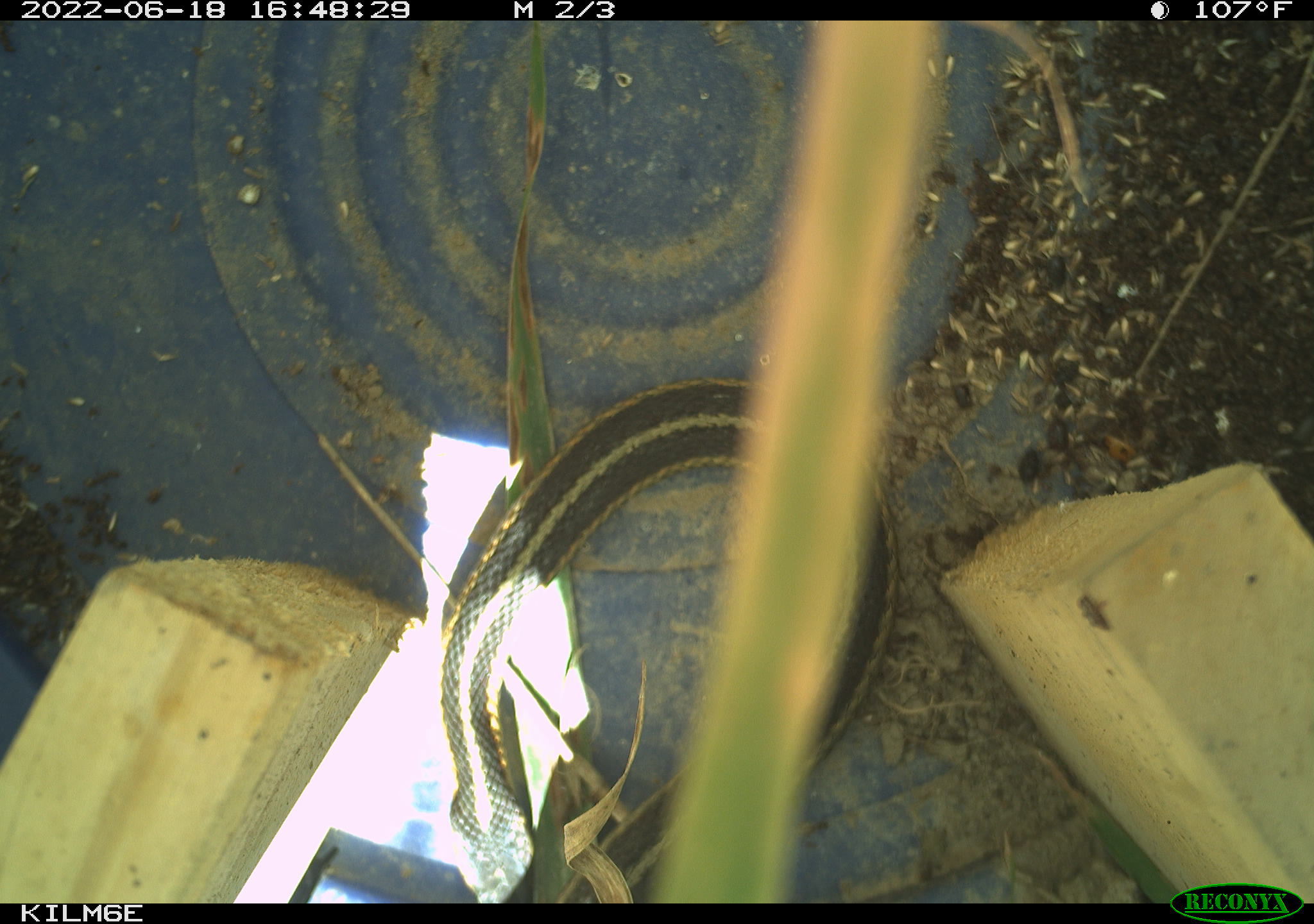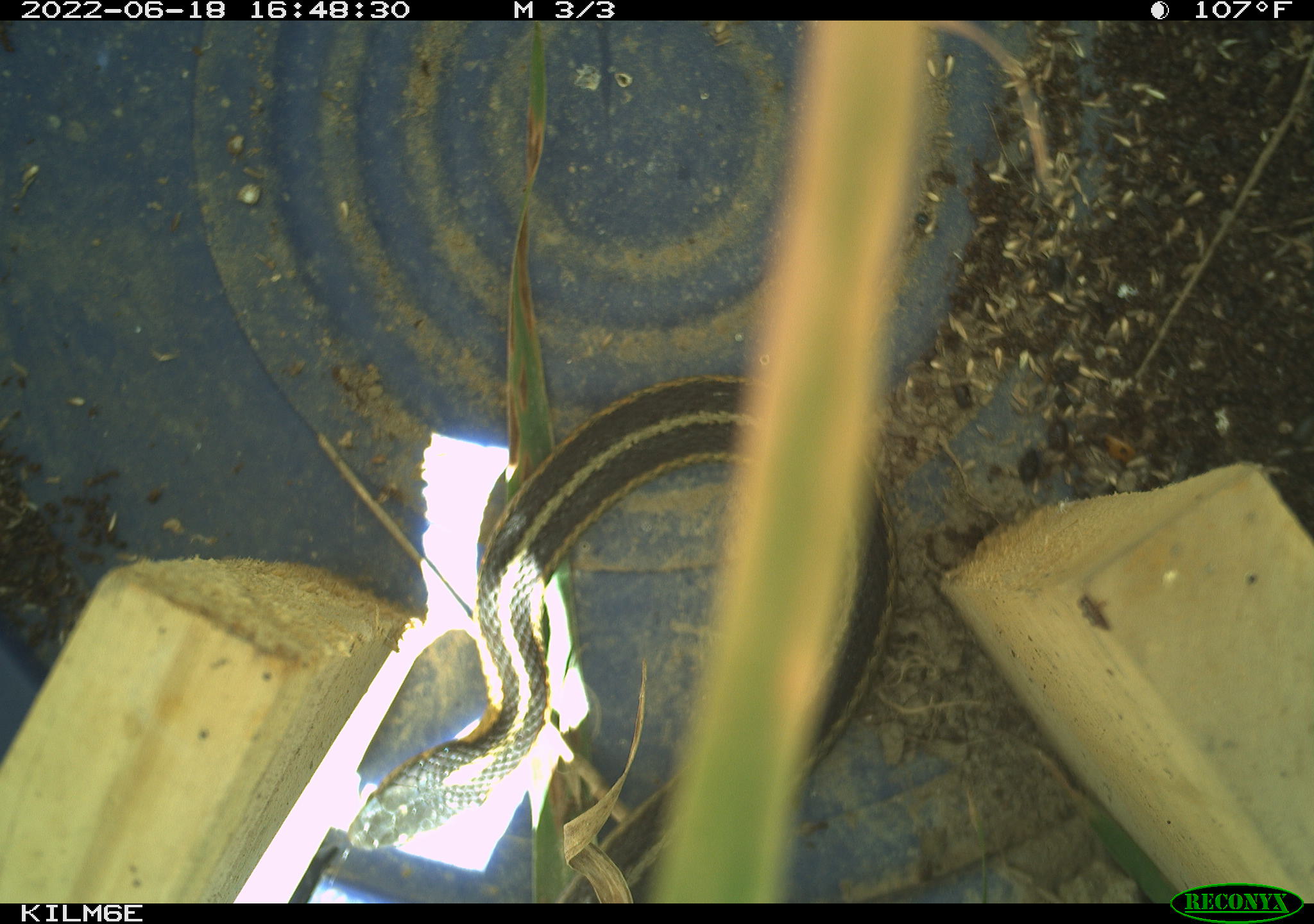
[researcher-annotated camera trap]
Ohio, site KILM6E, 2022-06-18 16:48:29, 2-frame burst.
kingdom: Animalia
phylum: Chordata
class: Reptilia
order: Squamata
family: Colubridae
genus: Thamnophis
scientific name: Thamnophis sirtalis sirtalis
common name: eastern gartersnake